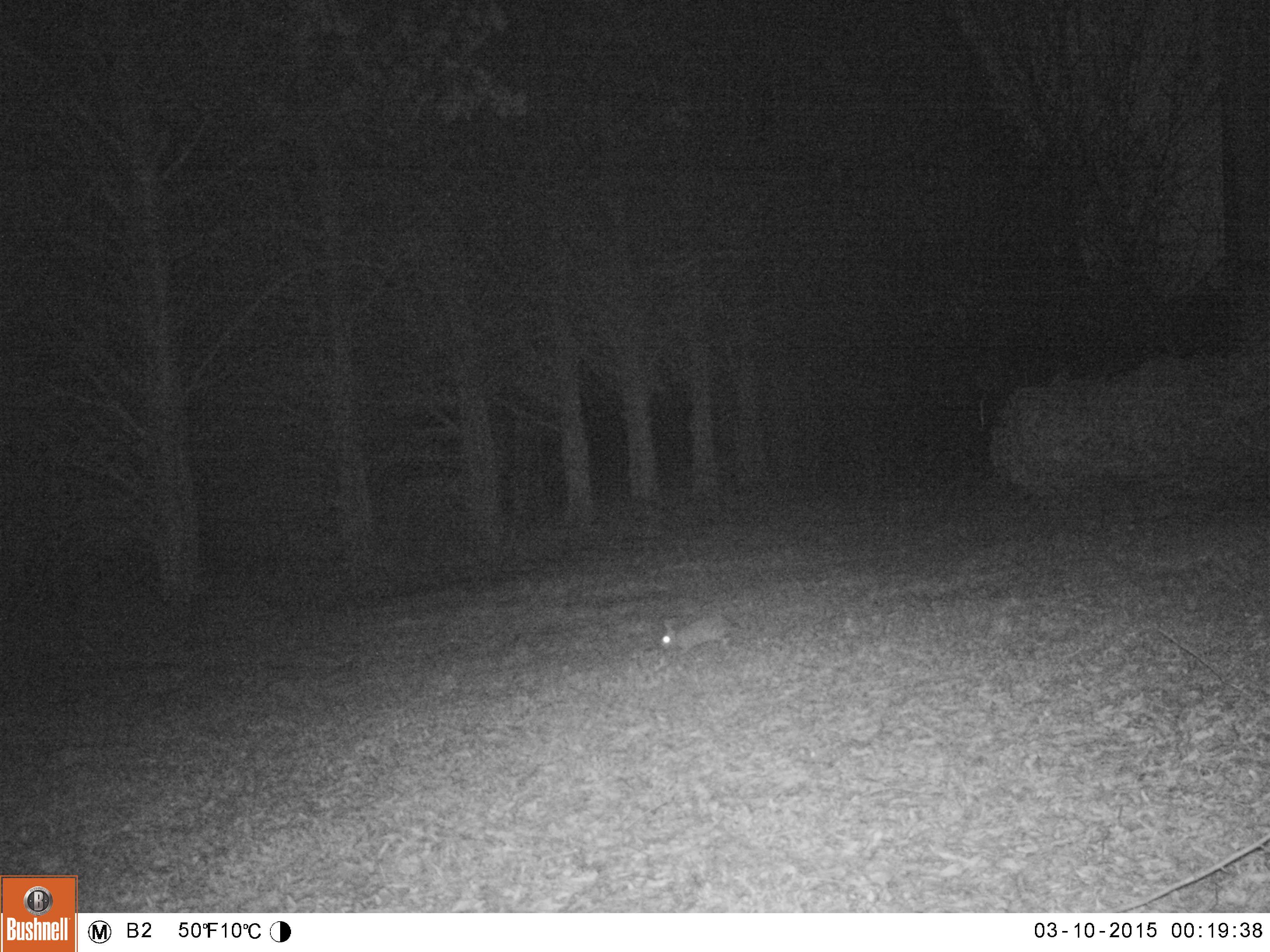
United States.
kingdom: Animalia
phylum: Chordata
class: Mammalia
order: Lagomorpha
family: Leporidae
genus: Sylvilagus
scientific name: Sylvilagus floridanus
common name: eastern cottontail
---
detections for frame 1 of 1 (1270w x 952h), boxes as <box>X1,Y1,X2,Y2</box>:
Eastern Cottontail: <box>655,606,744,660</box>